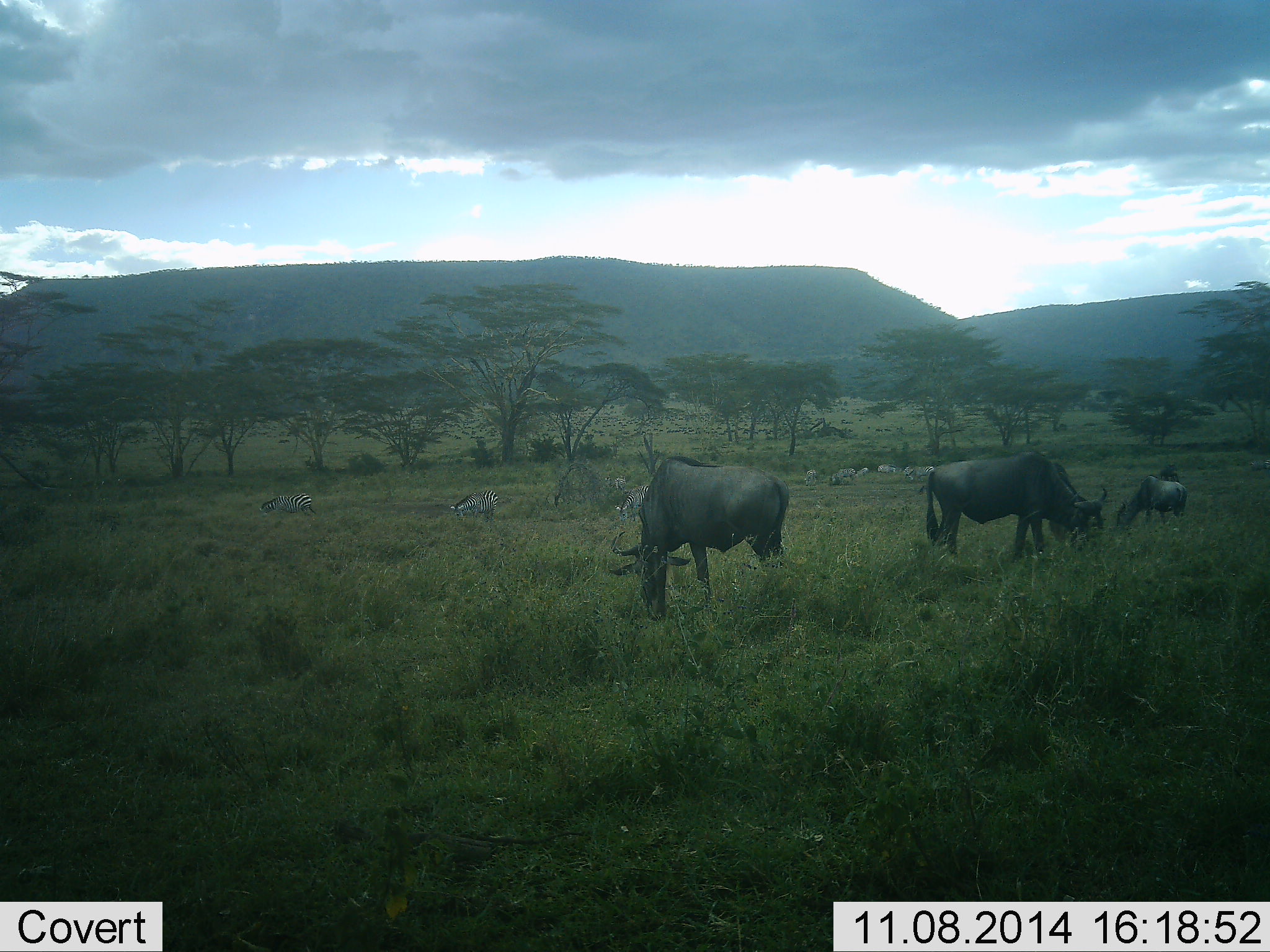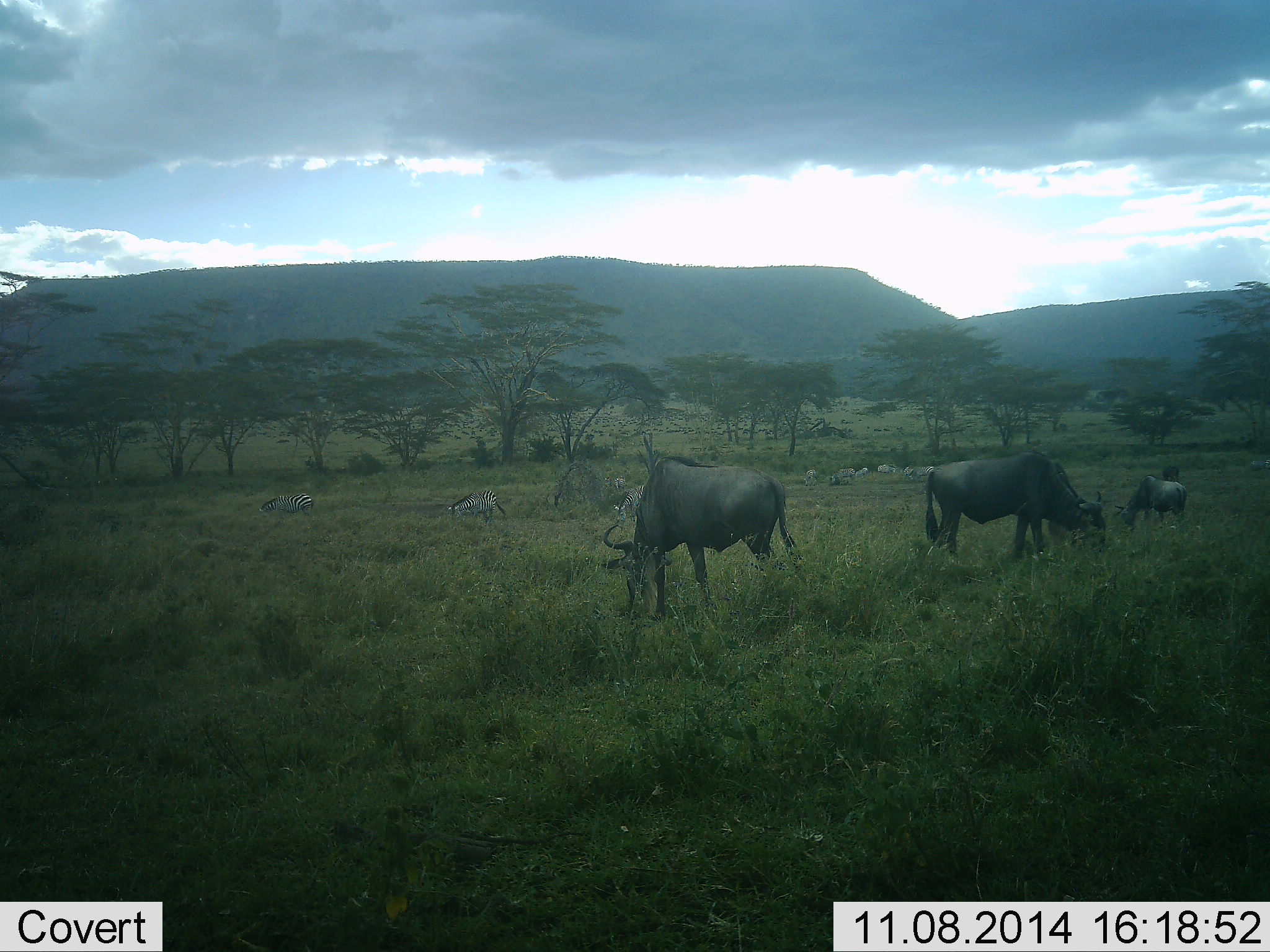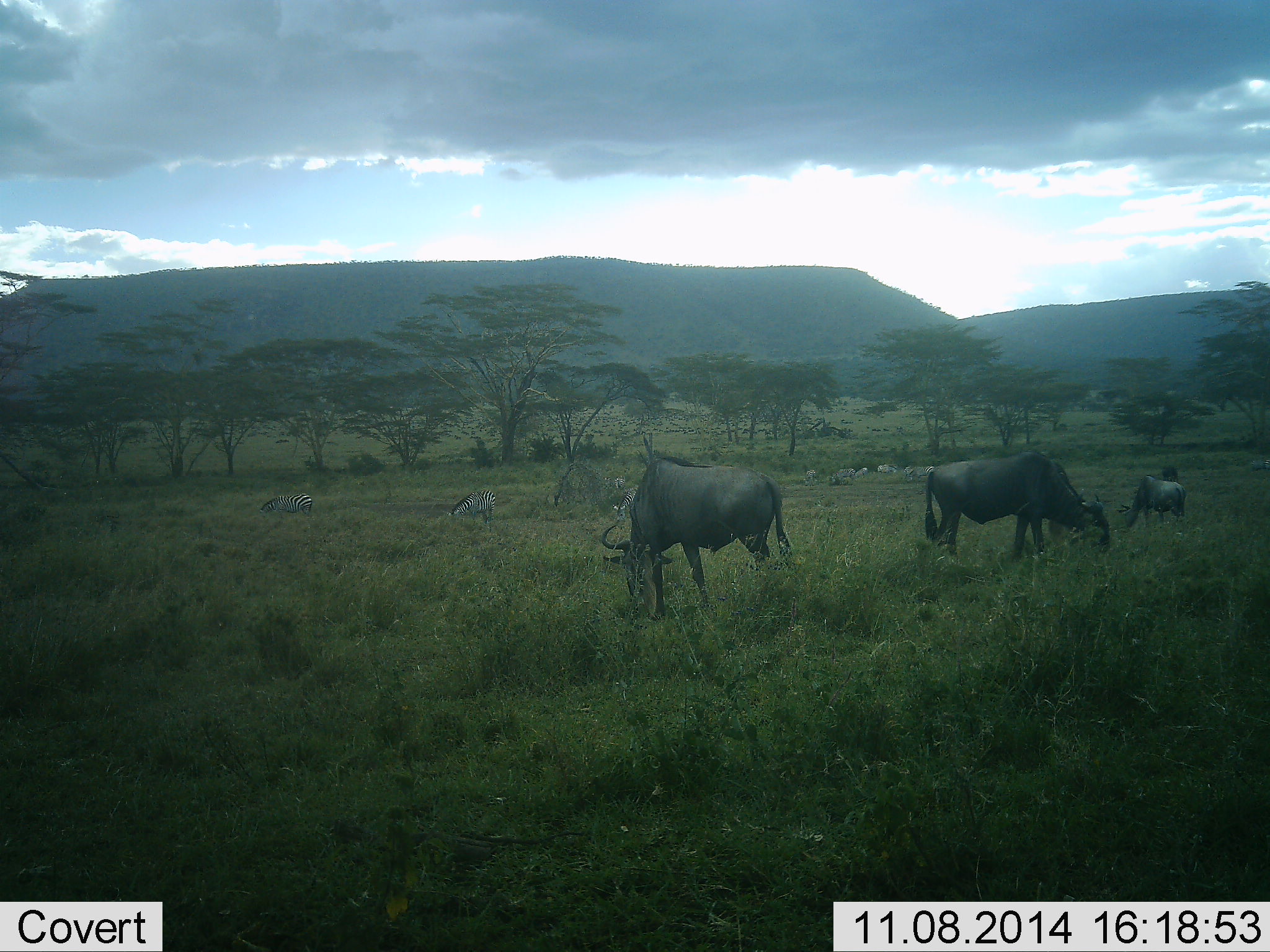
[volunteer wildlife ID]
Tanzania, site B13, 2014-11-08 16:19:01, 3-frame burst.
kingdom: Animalia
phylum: Chordata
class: Mammalia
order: Artiodactyla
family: Bovidae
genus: Connochaetes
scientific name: Connochaetes taurinus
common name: blue wildebeest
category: wildebeest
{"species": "wildebeest (blue wildebeest) (Connochaetes taurinus)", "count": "3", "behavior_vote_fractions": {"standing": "17%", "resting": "0%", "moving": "8%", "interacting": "0%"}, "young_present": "0%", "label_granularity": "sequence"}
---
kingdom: Animalia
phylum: Chordata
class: Mammalia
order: Perissodactyla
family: Equidae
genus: Equus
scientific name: Equus quagga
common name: plains zebra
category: zebra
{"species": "zebra (plains zebra) (Equus quagga)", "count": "3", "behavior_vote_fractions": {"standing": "10%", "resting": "0%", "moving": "20%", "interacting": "10%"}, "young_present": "0%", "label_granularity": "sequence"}